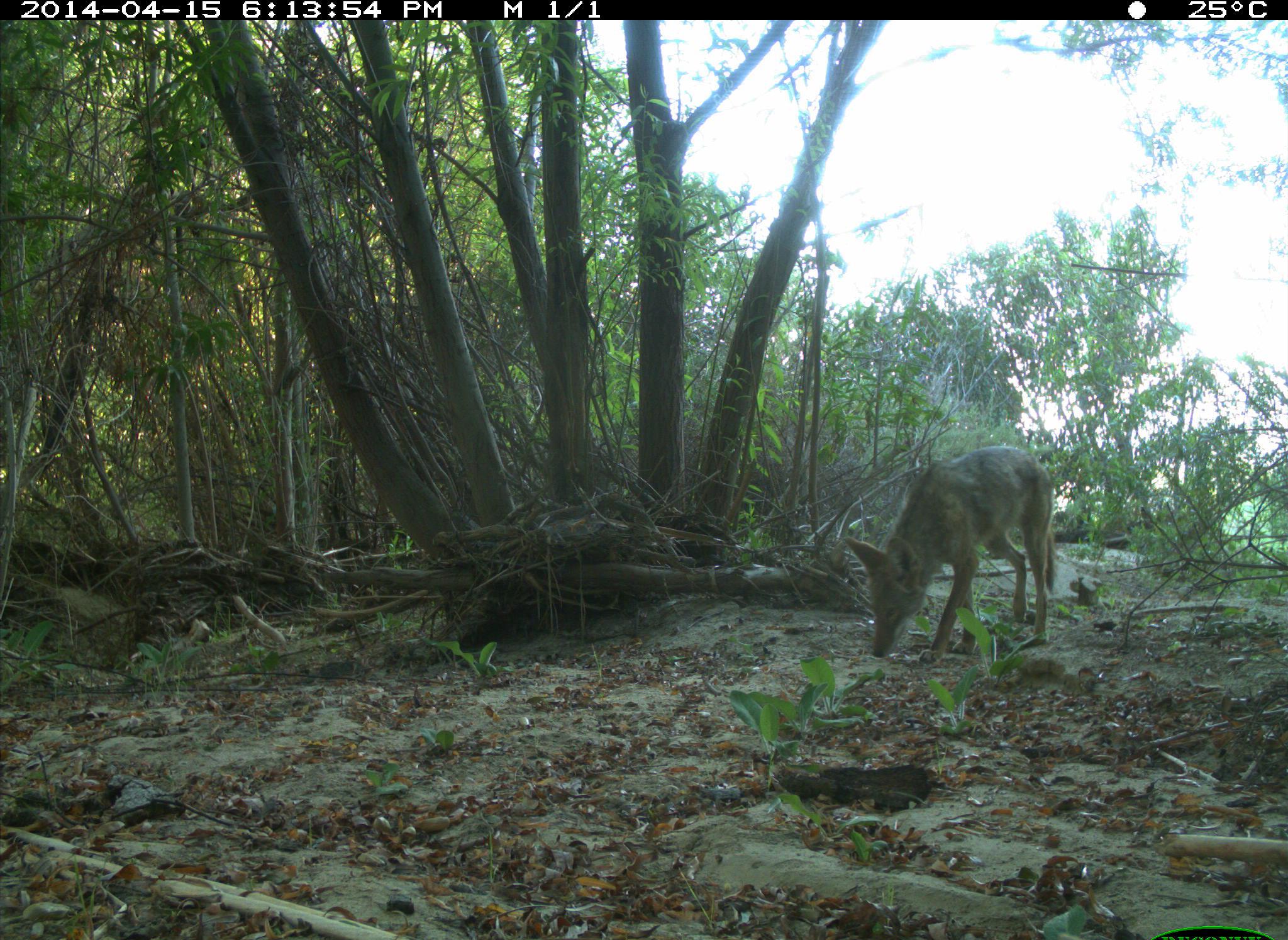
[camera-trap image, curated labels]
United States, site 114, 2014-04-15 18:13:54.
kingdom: Animalia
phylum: Chordata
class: Mammalia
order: Carnivora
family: Canidae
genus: Canis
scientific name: Canis latrans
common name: coyote